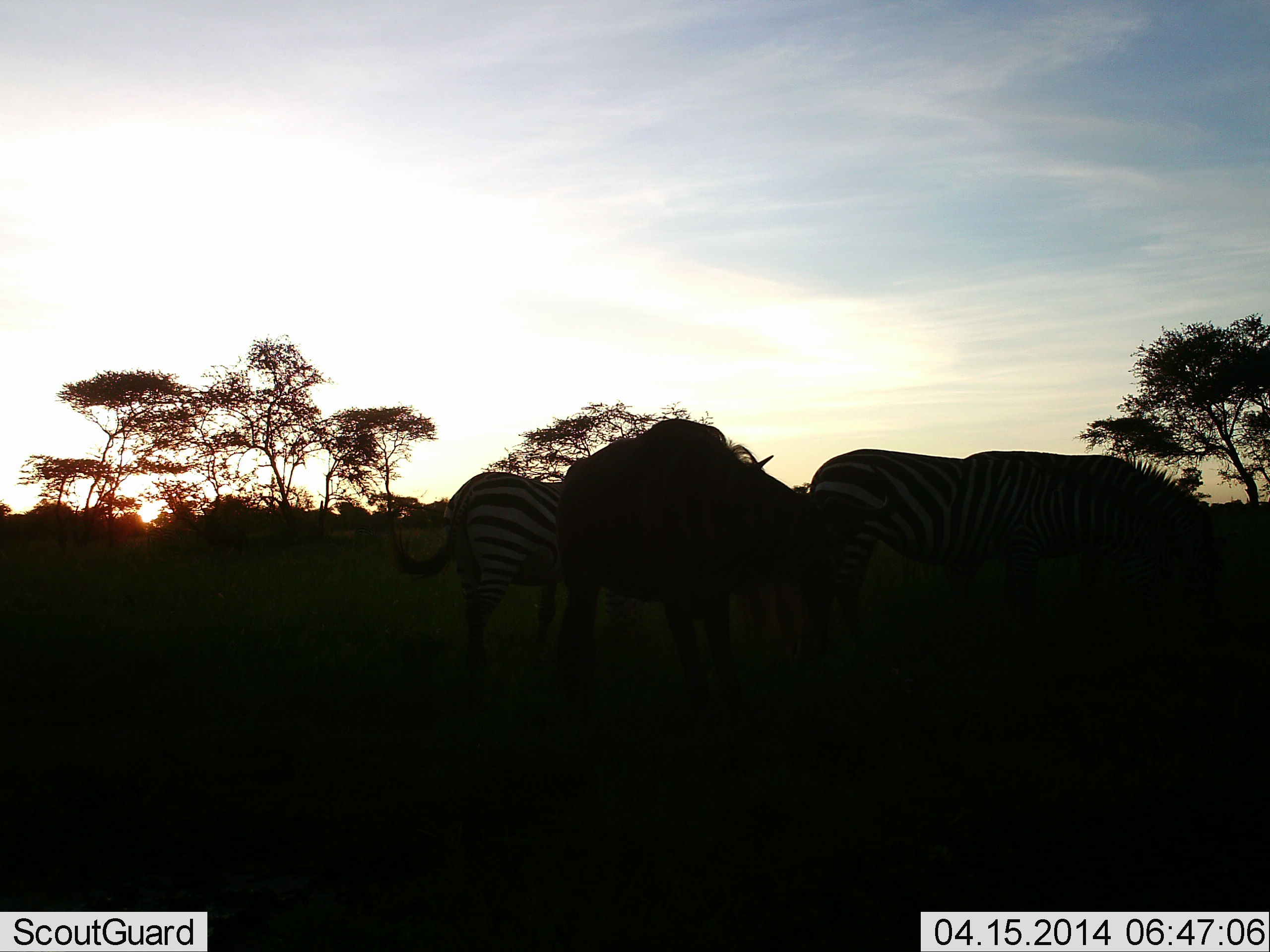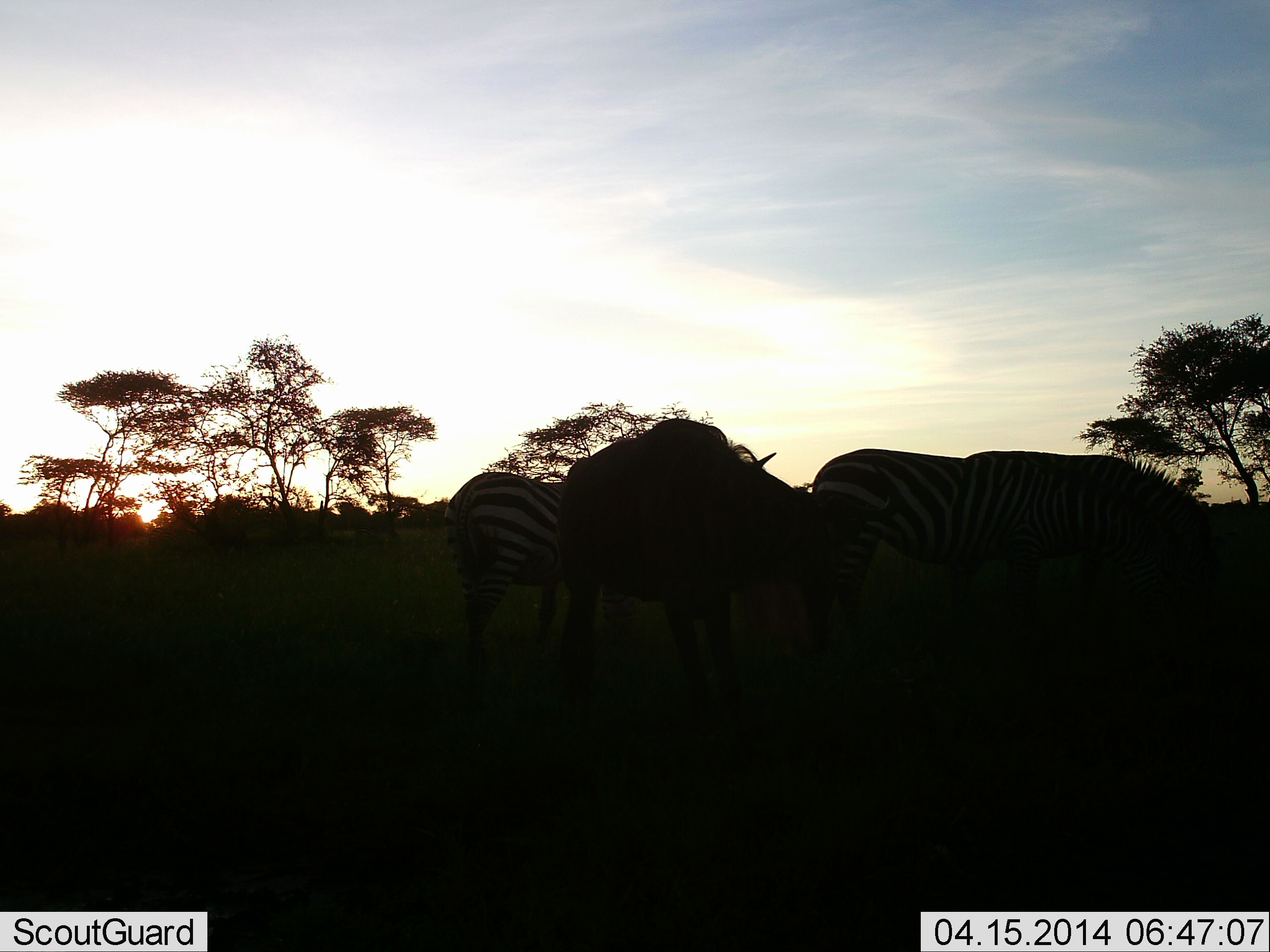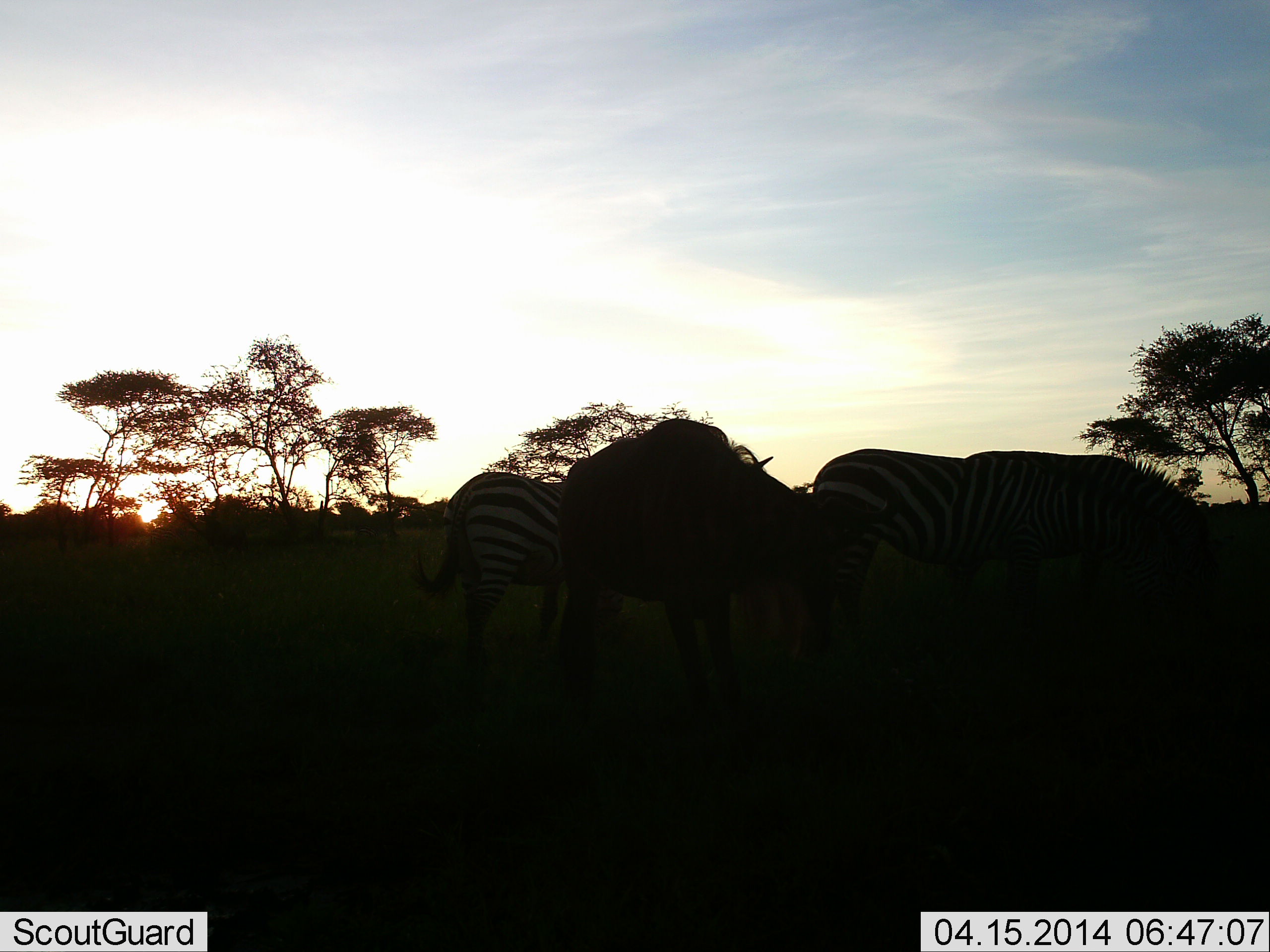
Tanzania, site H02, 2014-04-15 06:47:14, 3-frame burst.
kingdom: Animalia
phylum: Chordata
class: Mammalia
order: Artiodactyla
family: Bovidae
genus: Connochaetes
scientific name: Connochaetes taurinus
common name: blue wildebeest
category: wildebeest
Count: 1.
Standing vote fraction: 64%.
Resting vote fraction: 0%.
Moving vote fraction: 0%.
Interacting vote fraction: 0%.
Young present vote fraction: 0%.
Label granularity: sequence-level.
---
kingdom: Animalia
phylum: Chordata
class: Mammalia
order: Perissodactyla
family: Equidae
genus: Equus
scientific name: Equus quagga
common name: plains zebra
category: zebra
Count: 3.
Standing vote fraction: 38%.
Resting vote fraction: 0%.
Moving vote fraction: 0%.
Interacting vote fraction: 0%.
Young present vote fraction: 0%.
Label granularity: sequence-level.